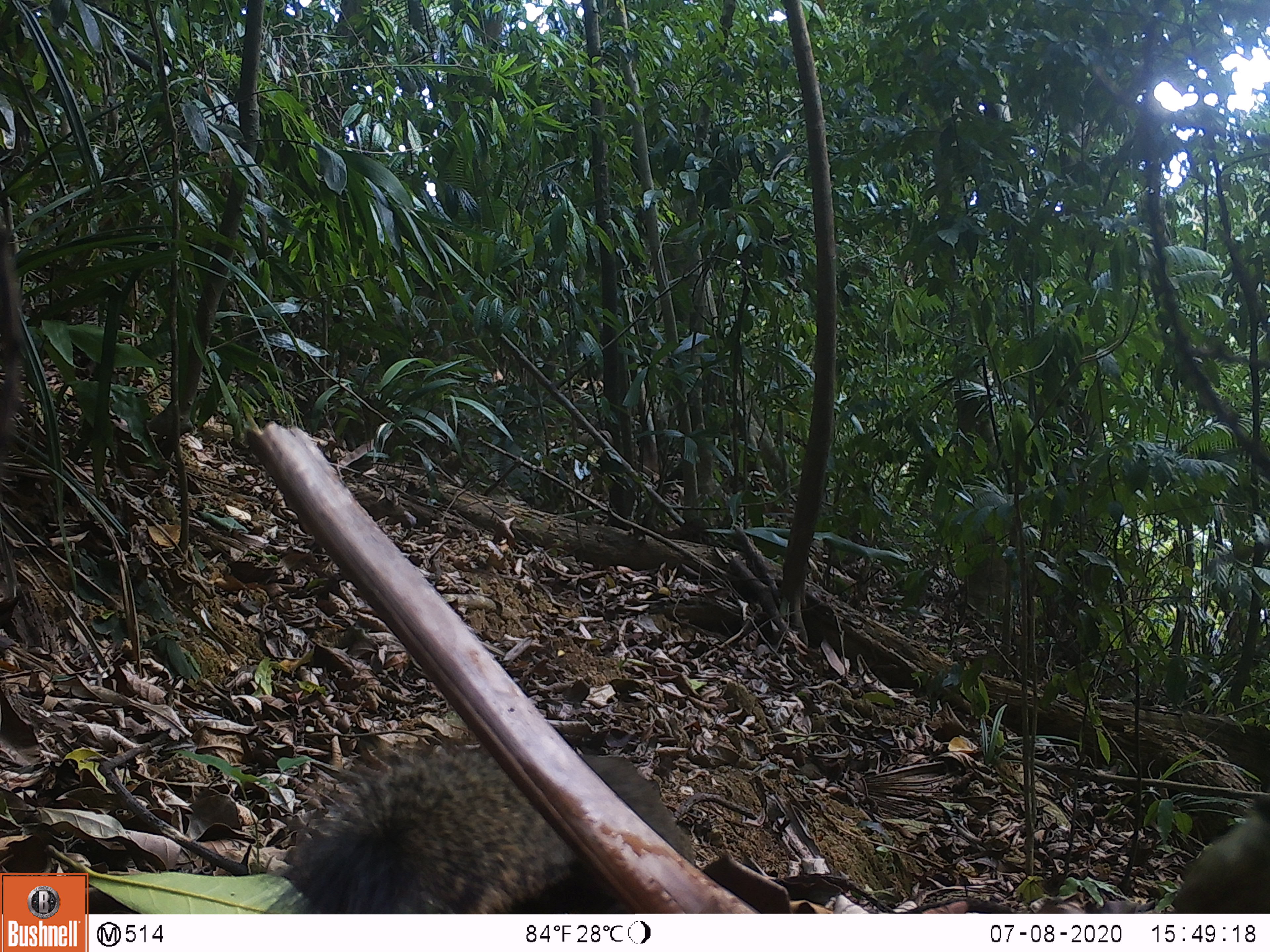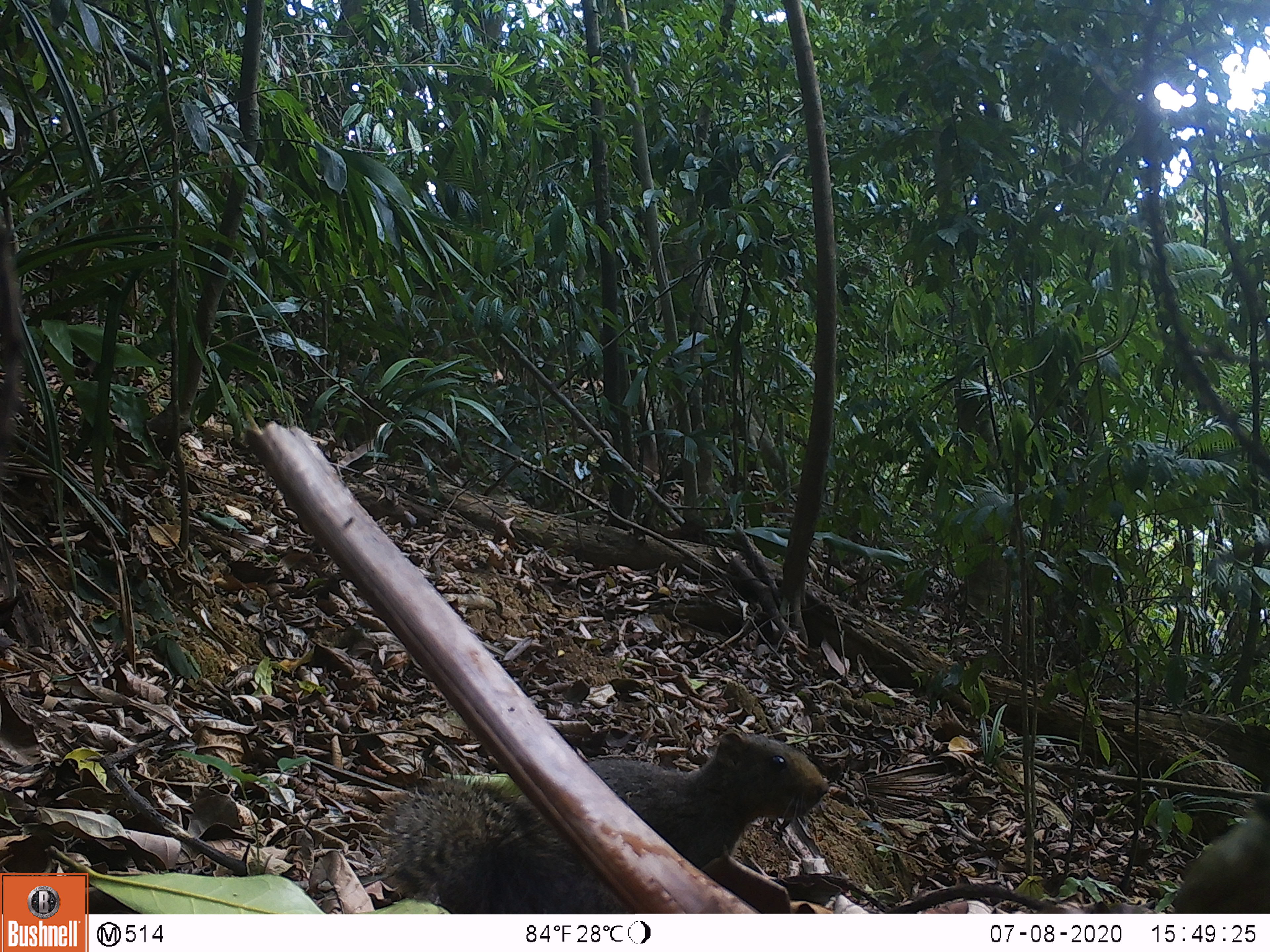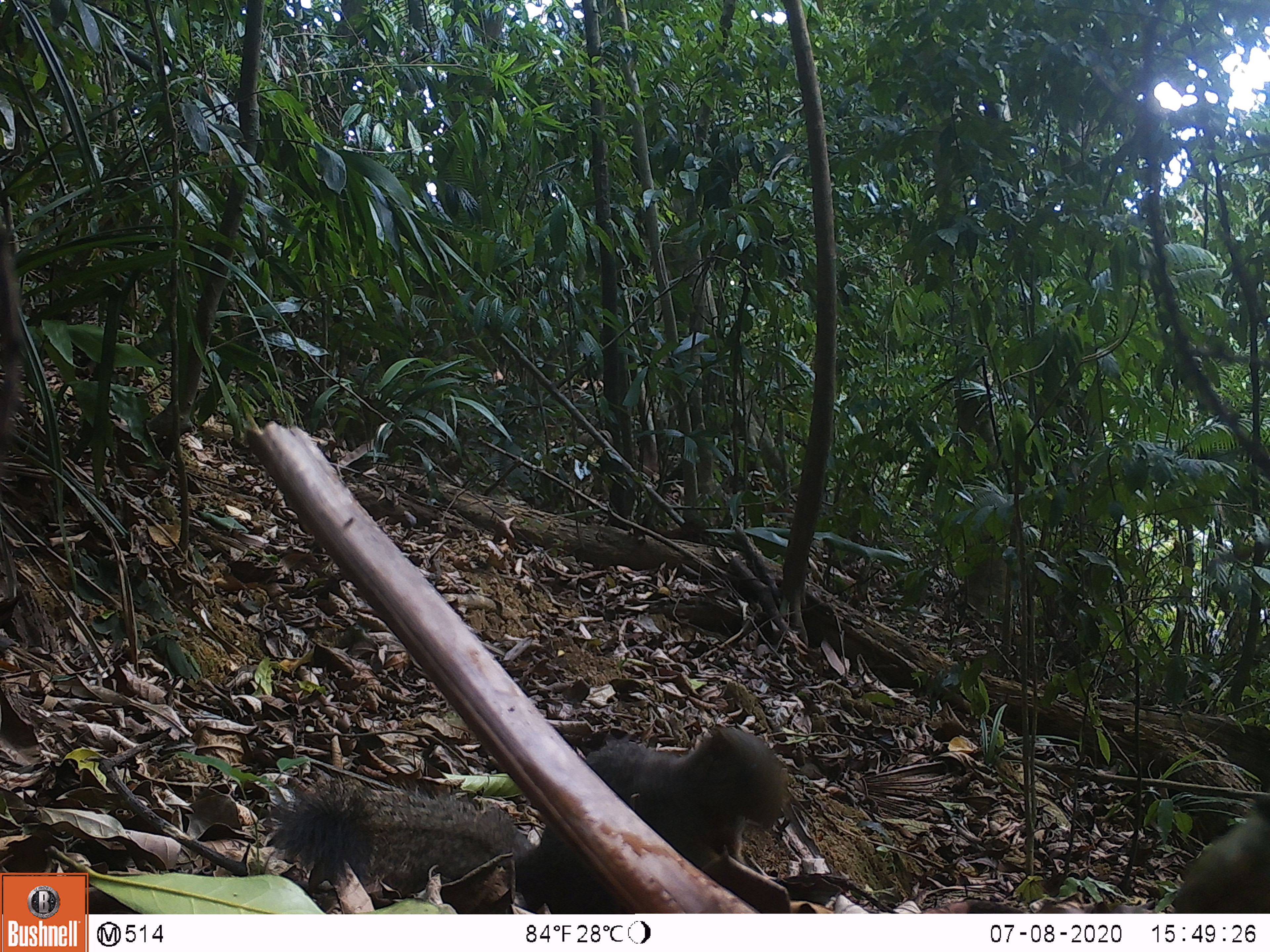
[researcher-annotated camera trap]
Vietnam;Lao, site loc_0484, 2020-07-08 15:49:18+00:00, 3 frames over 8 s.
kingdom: Animalia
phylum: Chordata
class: Mammalia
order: Rodentia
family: Sciuridae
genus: Callosciurus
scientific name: Callosciurus erythraeus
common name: pallas's squirrel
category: pallass squirrel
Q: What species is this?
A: Pallass squirrel (pallas's squirrel) (Callosciurus erythraeus).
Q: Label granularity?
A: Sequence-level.